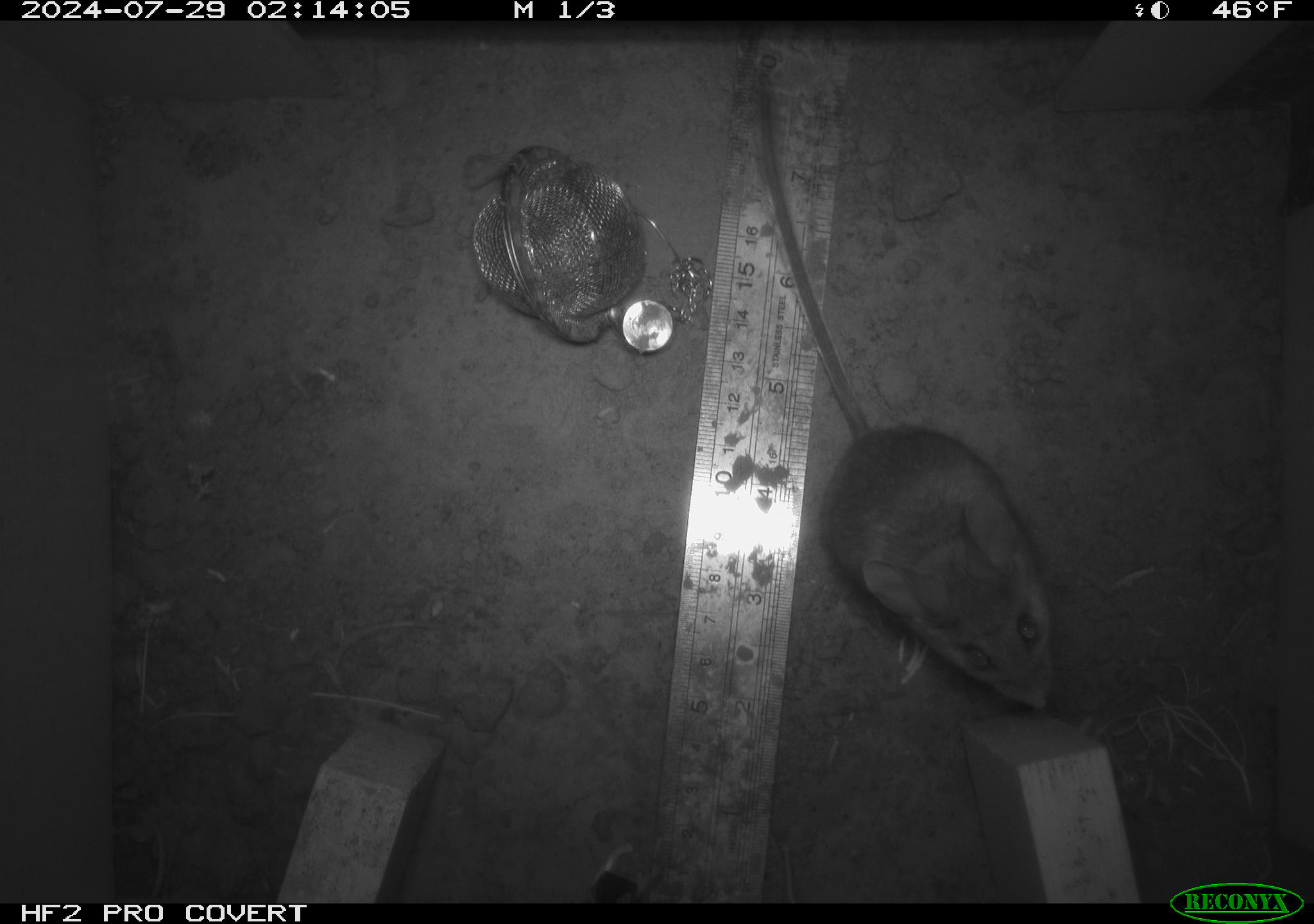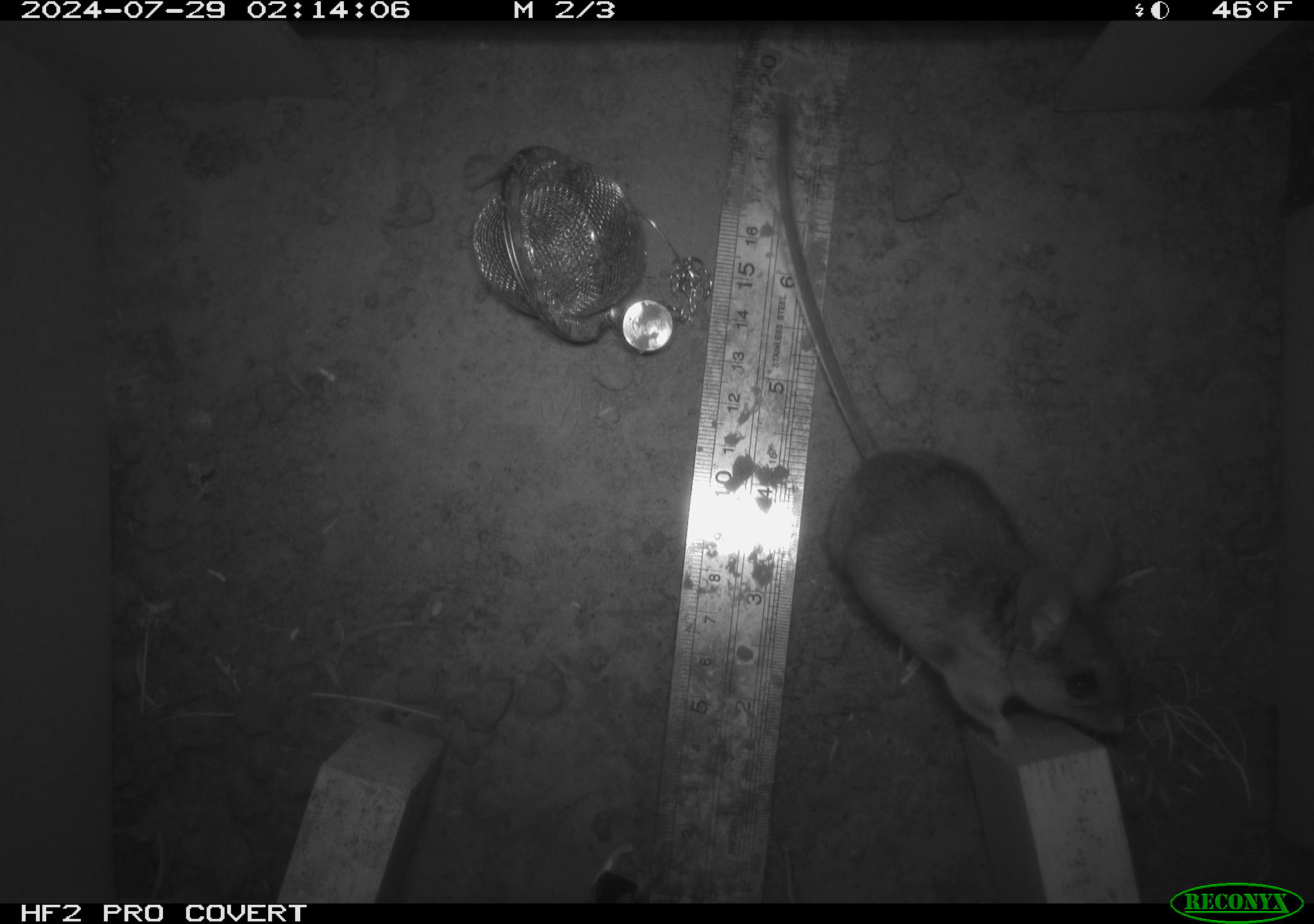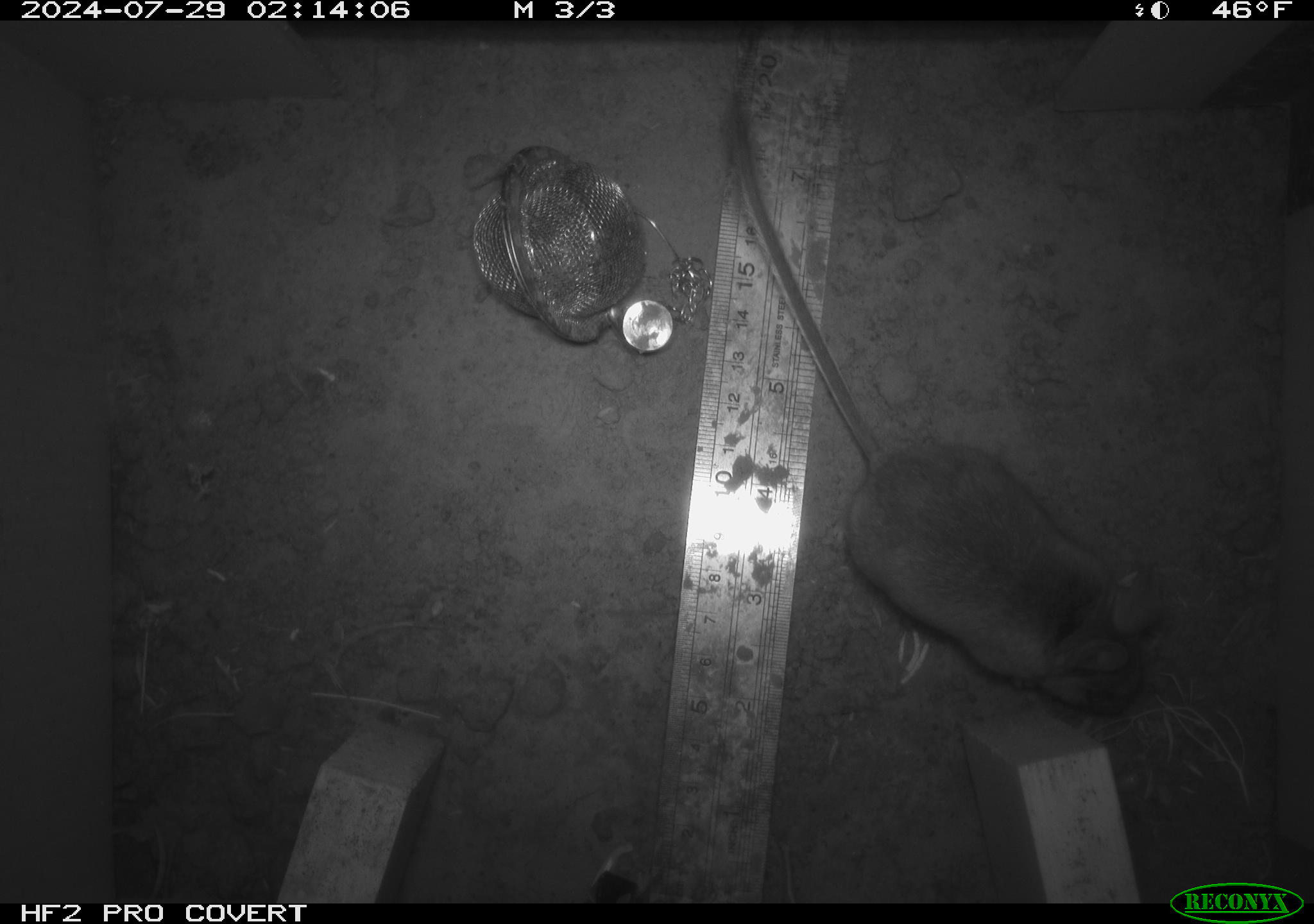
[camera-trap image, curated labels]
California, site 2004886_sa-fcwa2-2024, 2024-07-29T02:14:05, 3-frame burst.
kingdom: Animalia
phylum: Chordata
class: Mammalia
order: Rodentia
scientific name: Rodentia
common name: mouse species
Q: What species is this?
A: Mouse species (Rodentia).